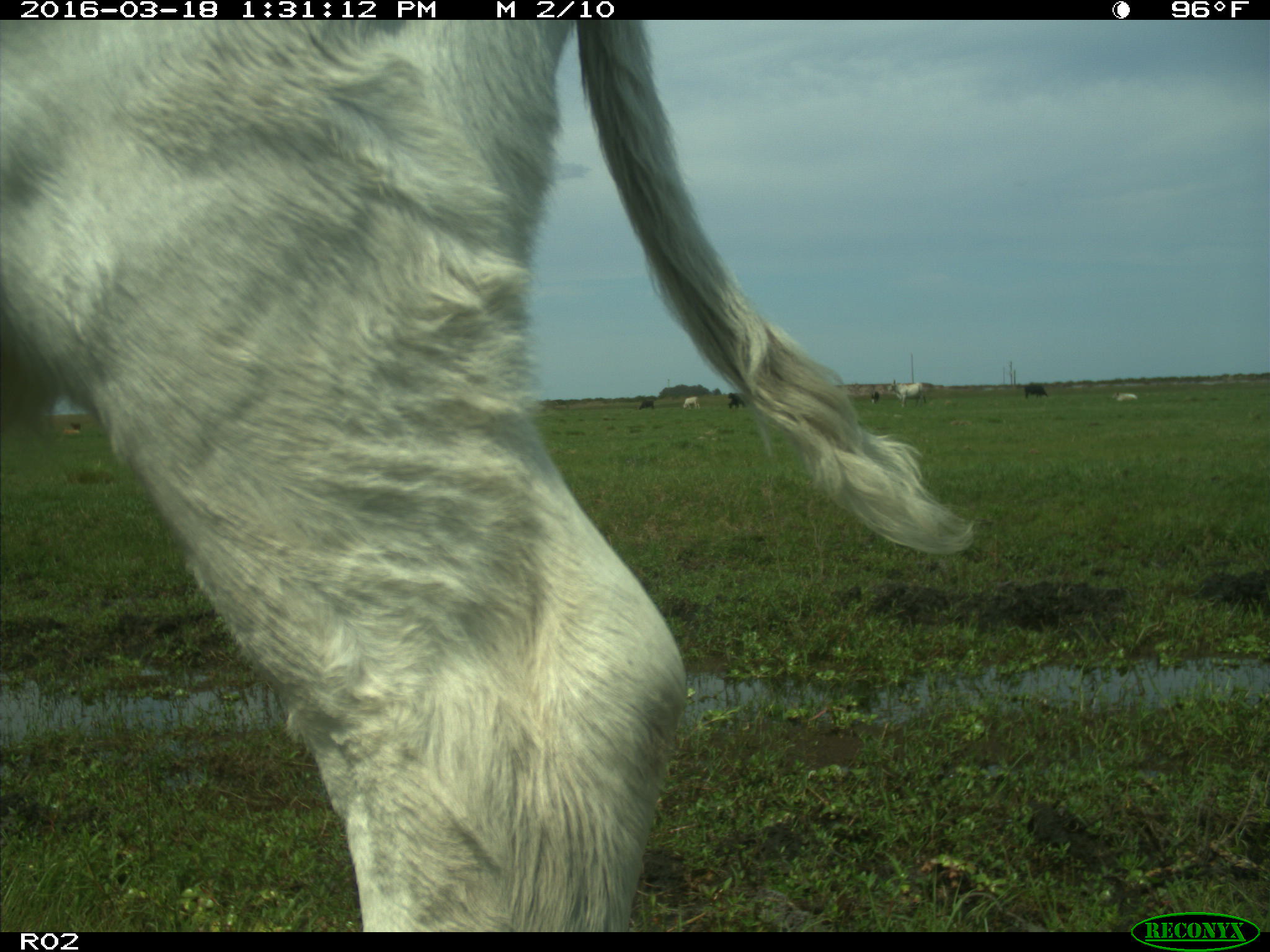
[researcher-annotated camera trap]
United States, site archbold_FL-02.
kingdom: Animalia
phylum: Chordata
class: Mammalia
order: Artiodactyla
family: Bovidae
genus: Bos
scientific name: Bos taurus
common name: domestic cow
Bos taurus (domestic cow).